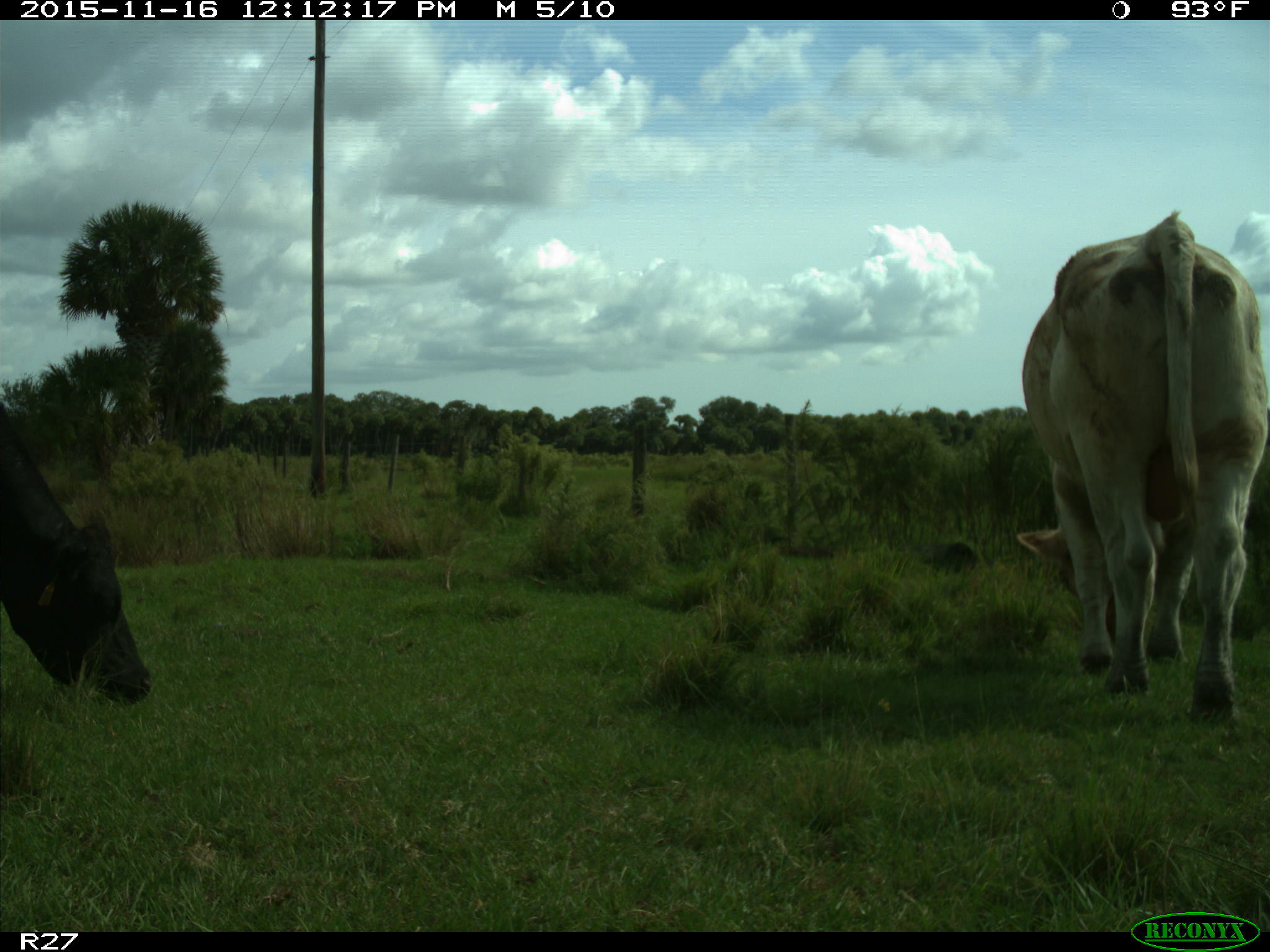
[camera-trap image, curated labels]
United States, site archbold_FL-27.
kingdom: Animalia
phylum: Chordata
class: Mammalia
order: Artiodactyla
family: Bovidae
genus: Bos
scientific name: Bos taurus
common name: domestic cow